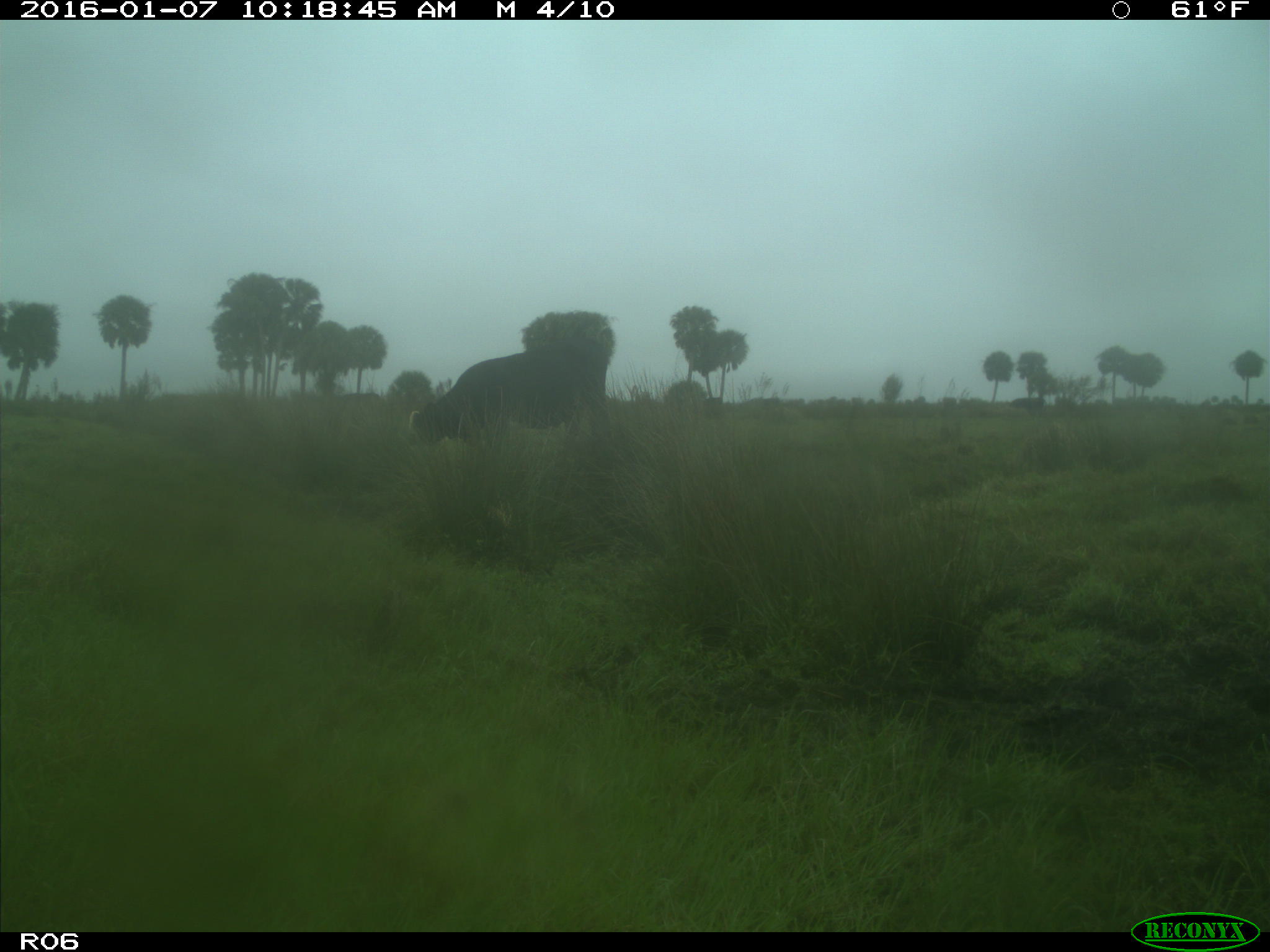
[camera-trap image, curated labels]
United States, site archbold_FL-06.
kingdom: Animalia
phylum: Chordata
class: Mammalia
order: Artiodactyla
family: Bovidae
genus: Bos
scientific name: Bos taurus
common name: domestic cow